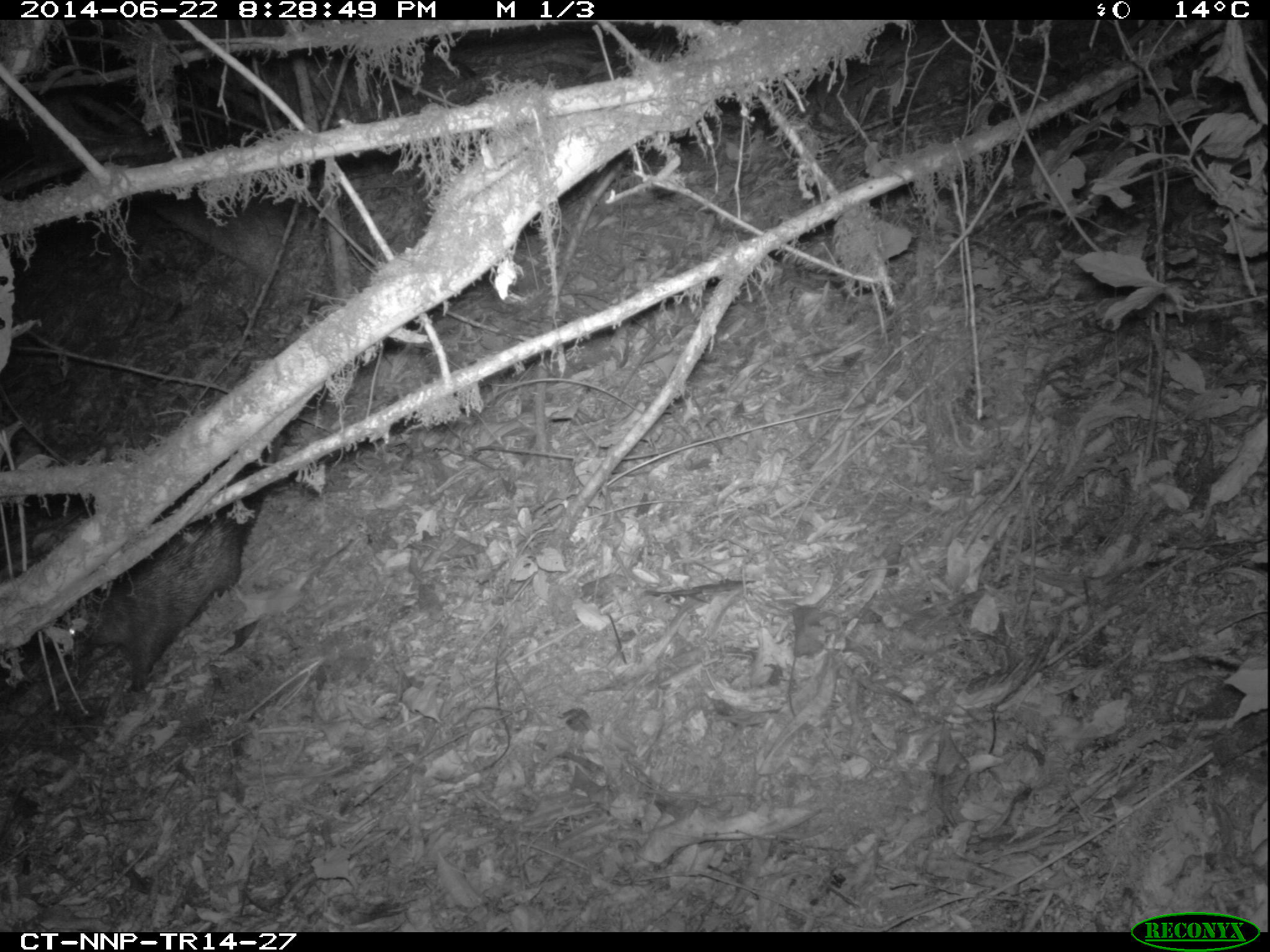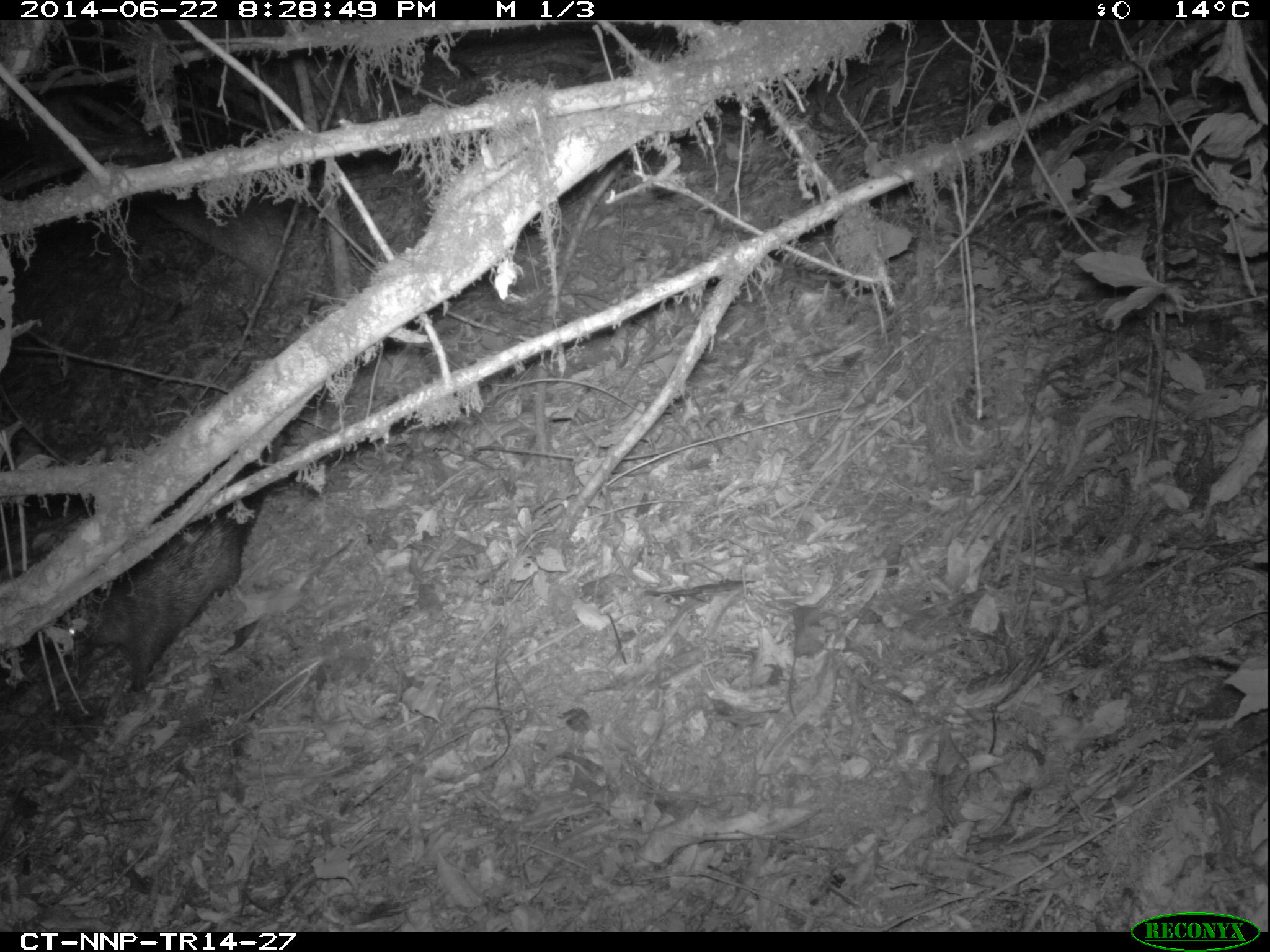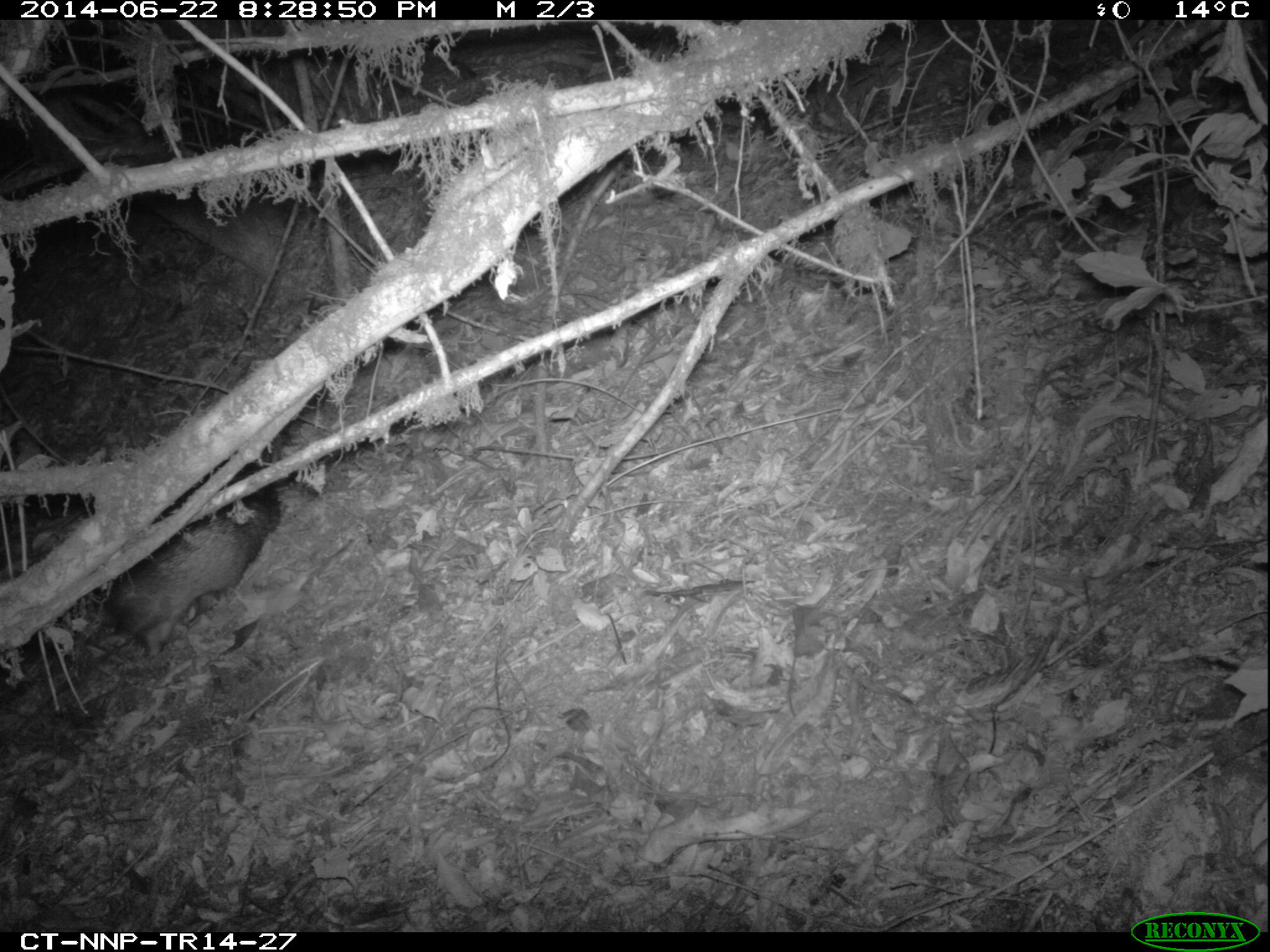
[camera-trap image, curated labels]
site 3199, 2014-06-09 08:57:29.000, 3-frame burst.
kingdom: Animalia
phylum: Chordata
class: Mammalia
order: Rodentia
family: Hystricidae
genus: Atherurus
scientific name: Atherurus africanus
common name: african brush-tailed porcupine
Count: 1.